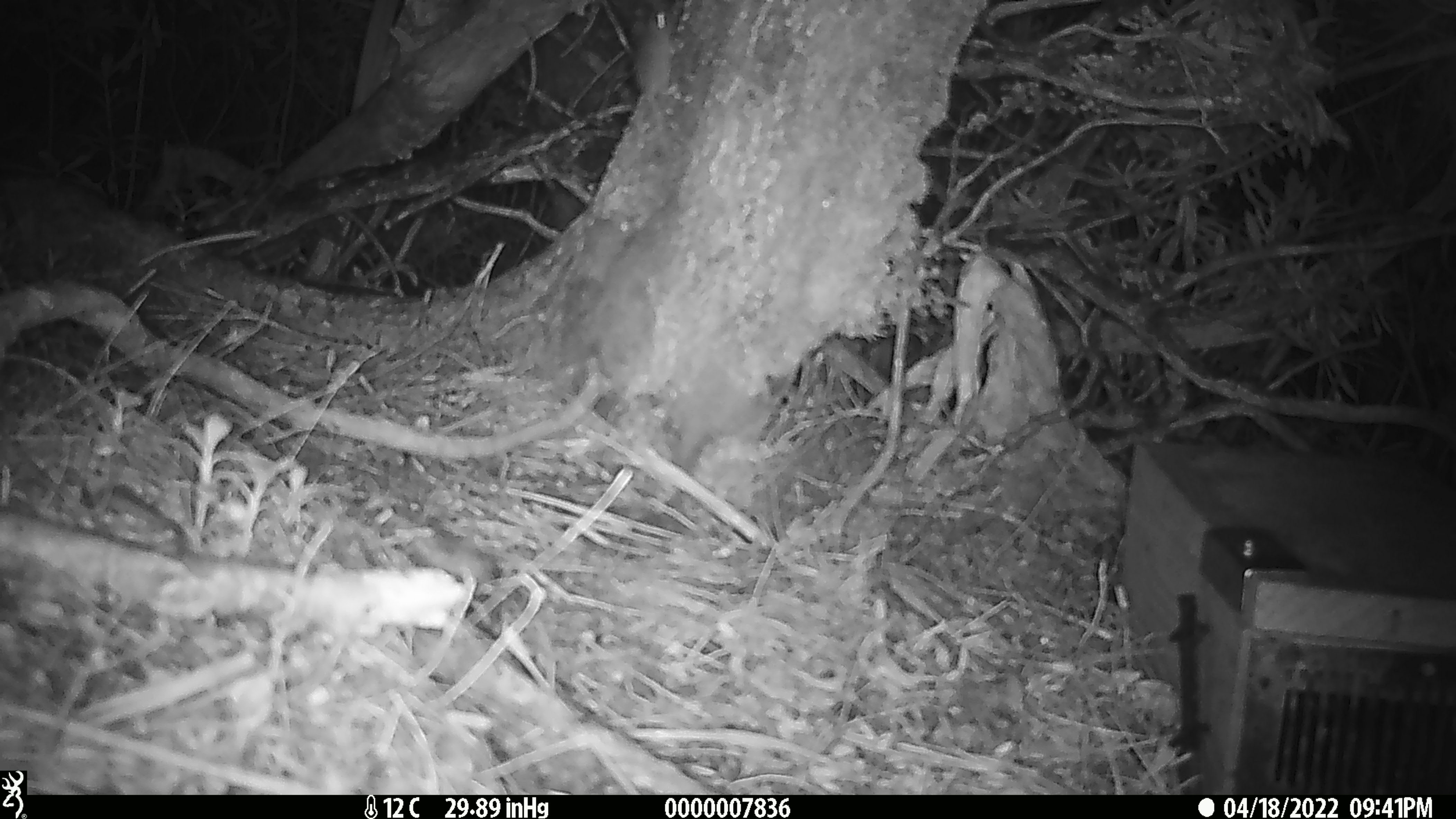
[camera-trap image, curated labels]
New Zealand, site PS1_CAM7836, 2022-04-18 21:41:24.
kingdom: Animalia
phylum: Chordata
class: Mammalia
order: Rodentia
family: Muridae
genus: Mus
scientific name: Mus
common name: mouse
Mouse (Mus).